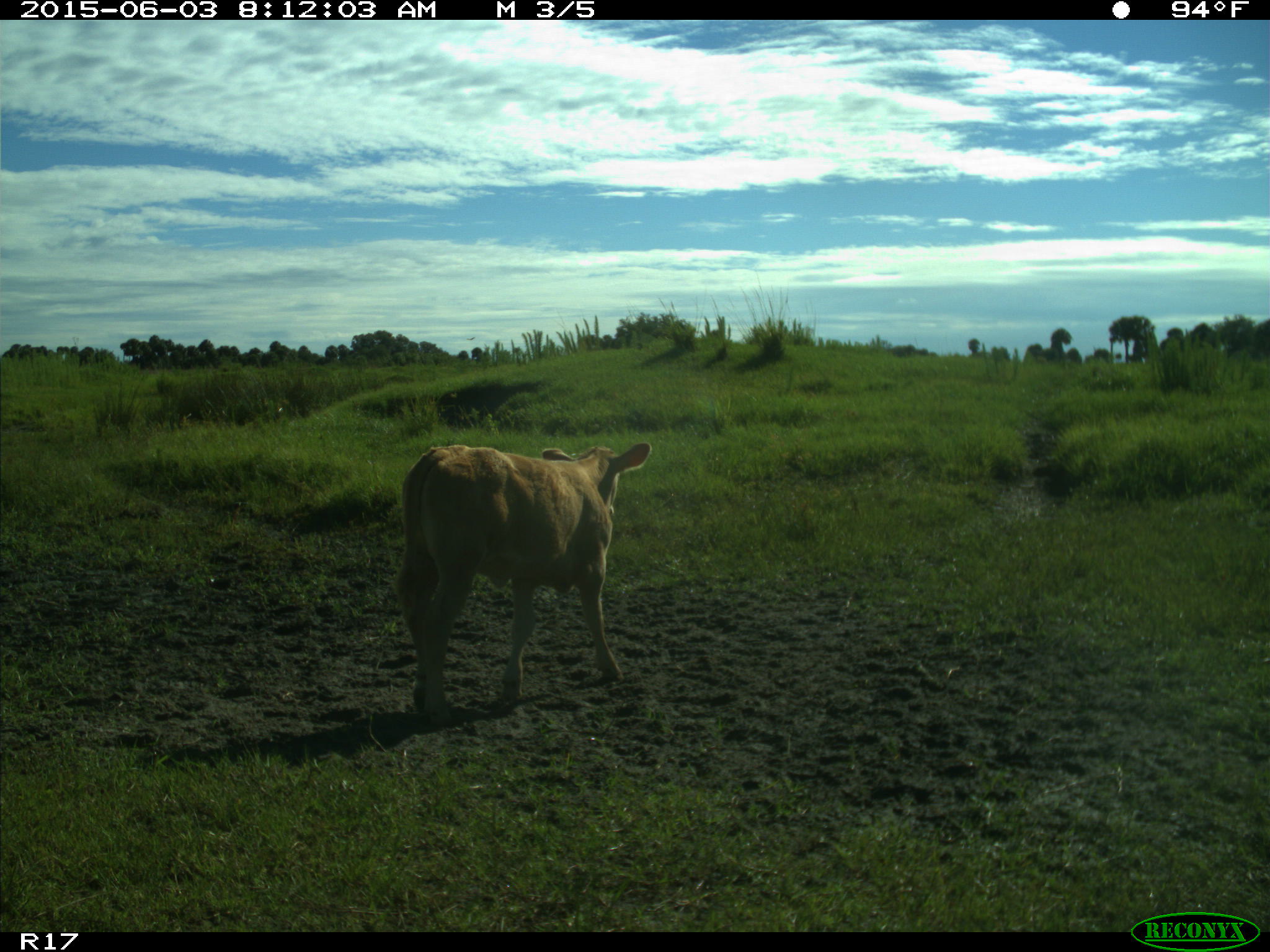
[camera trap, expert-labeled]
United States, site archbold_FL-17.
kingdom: Animalia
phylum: Chordata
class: Mammalia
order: Artiodactyla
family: Bovidae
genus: Bos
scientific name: Bos taurus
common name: domestic cow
Bos taurus (domestic cow).